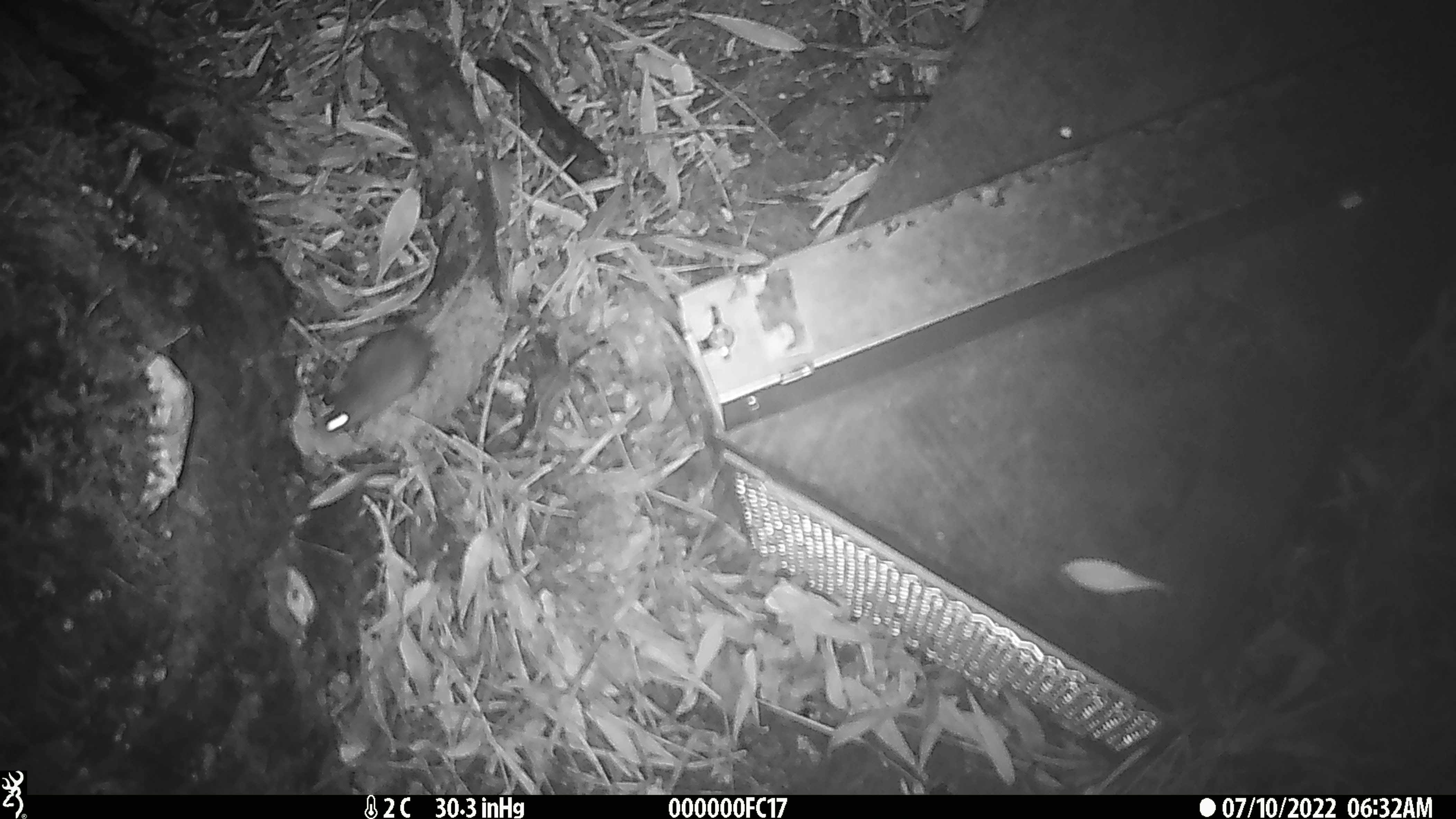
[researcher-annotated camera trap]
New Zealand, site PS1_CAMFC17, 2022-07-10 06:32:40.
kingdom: Animalia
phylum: Chordata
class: Mammalia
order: Rodentia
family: Muridae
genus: Mus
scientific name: Mus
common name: mouse